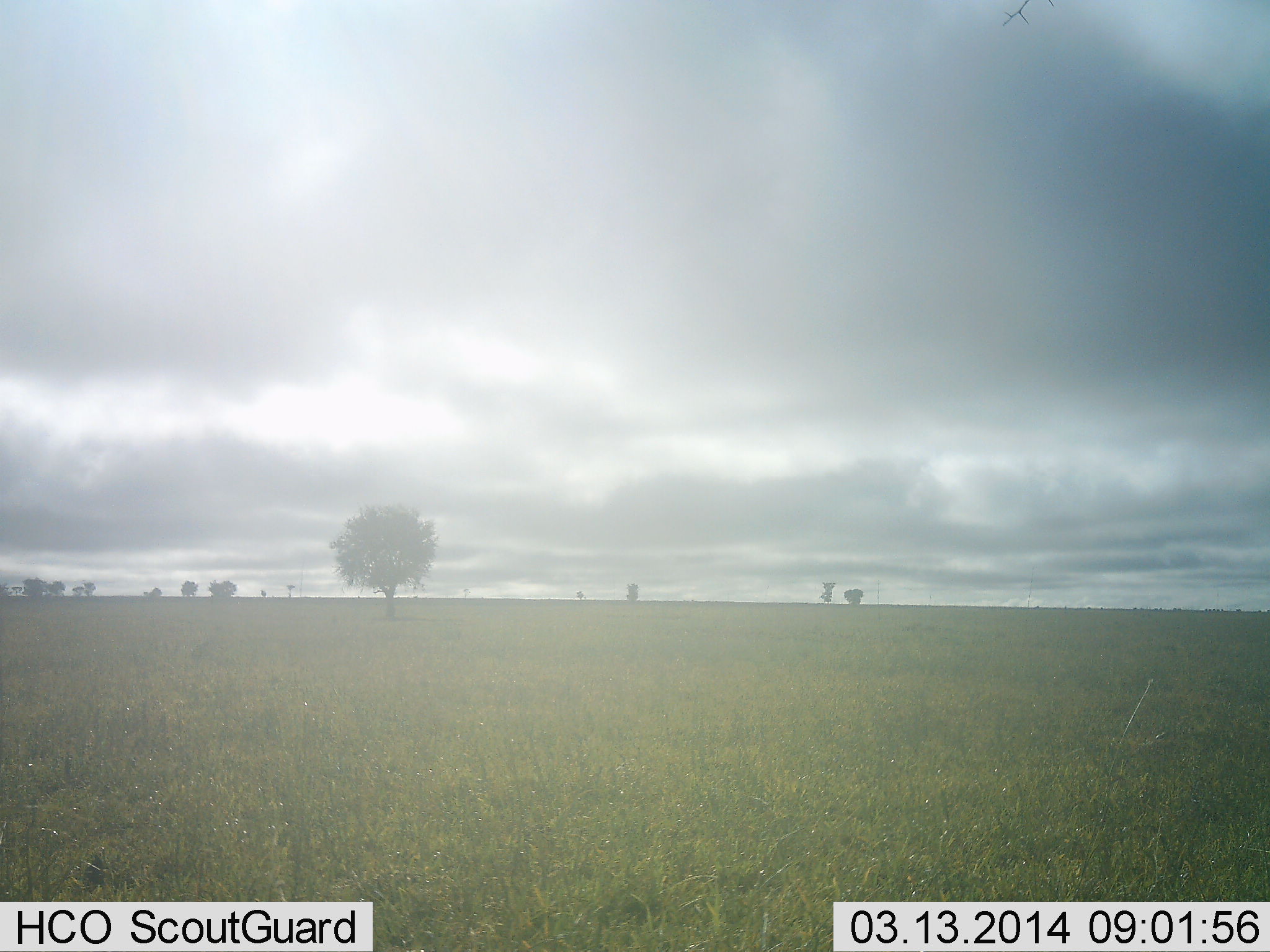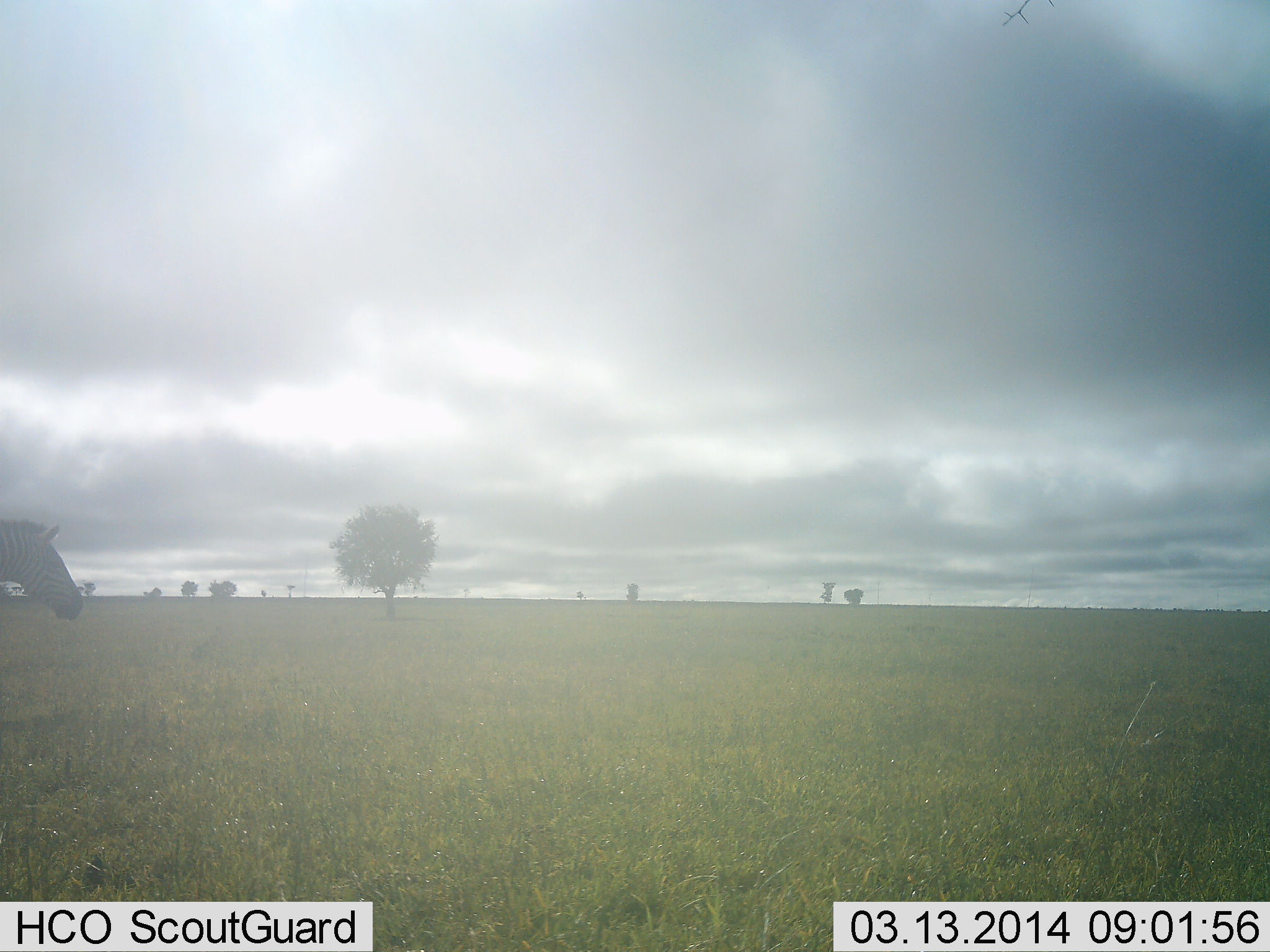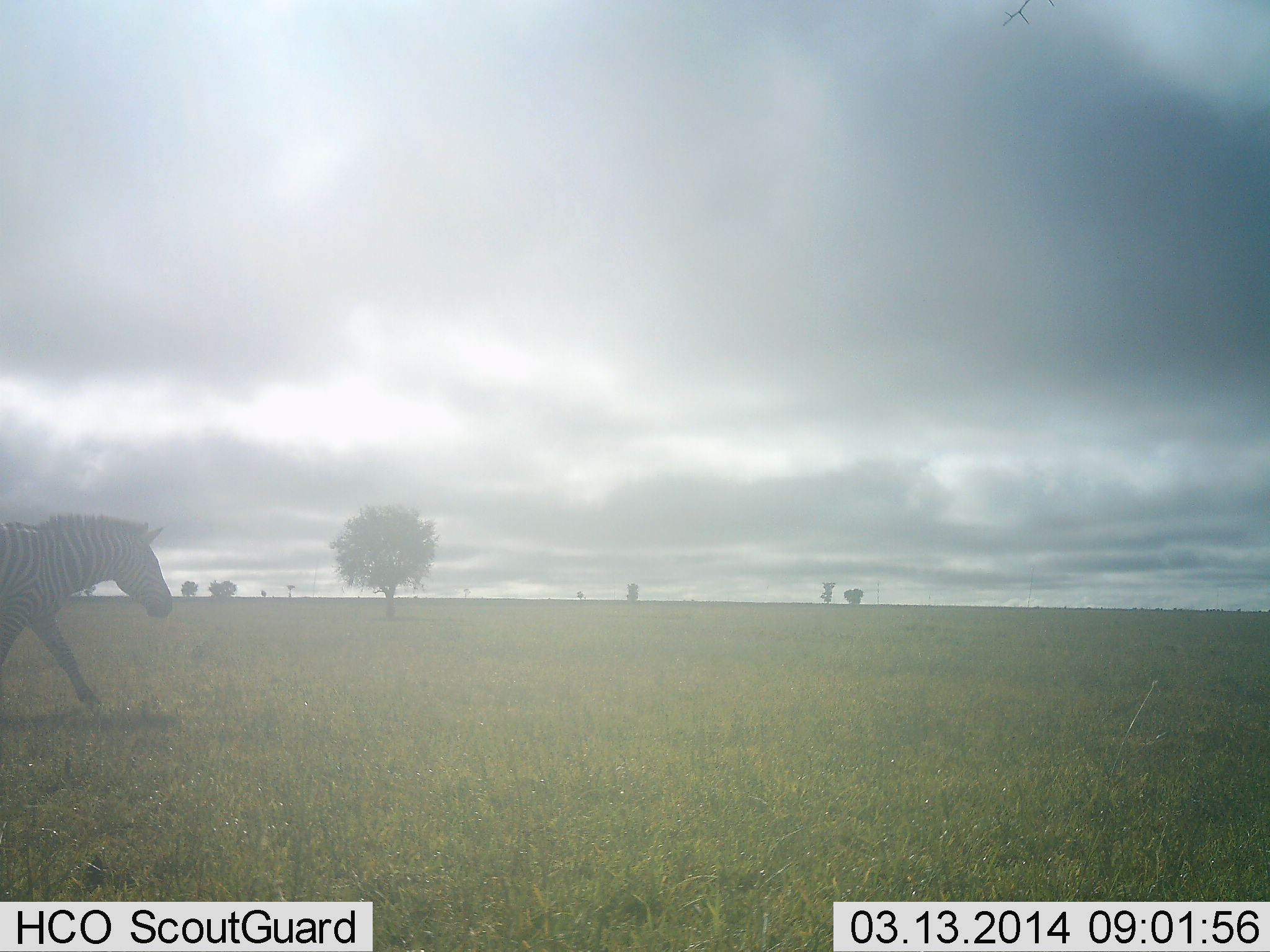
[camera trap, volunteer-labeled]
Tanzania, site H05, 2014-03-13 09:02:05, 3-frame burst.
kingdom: Animalia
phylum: Chordata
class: Mammalia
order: Perissodactyla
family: Equidae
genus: Equus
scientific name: Equus quagga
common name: plains zebra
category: zebra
Zebra (plains zebra) (Equus quagga), count 1. Behavior (volunteer vote fractions): standing 0%, resting 0%, moving 100%, interacting 0%. Young present (vote fraction): 0%. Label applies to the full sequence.